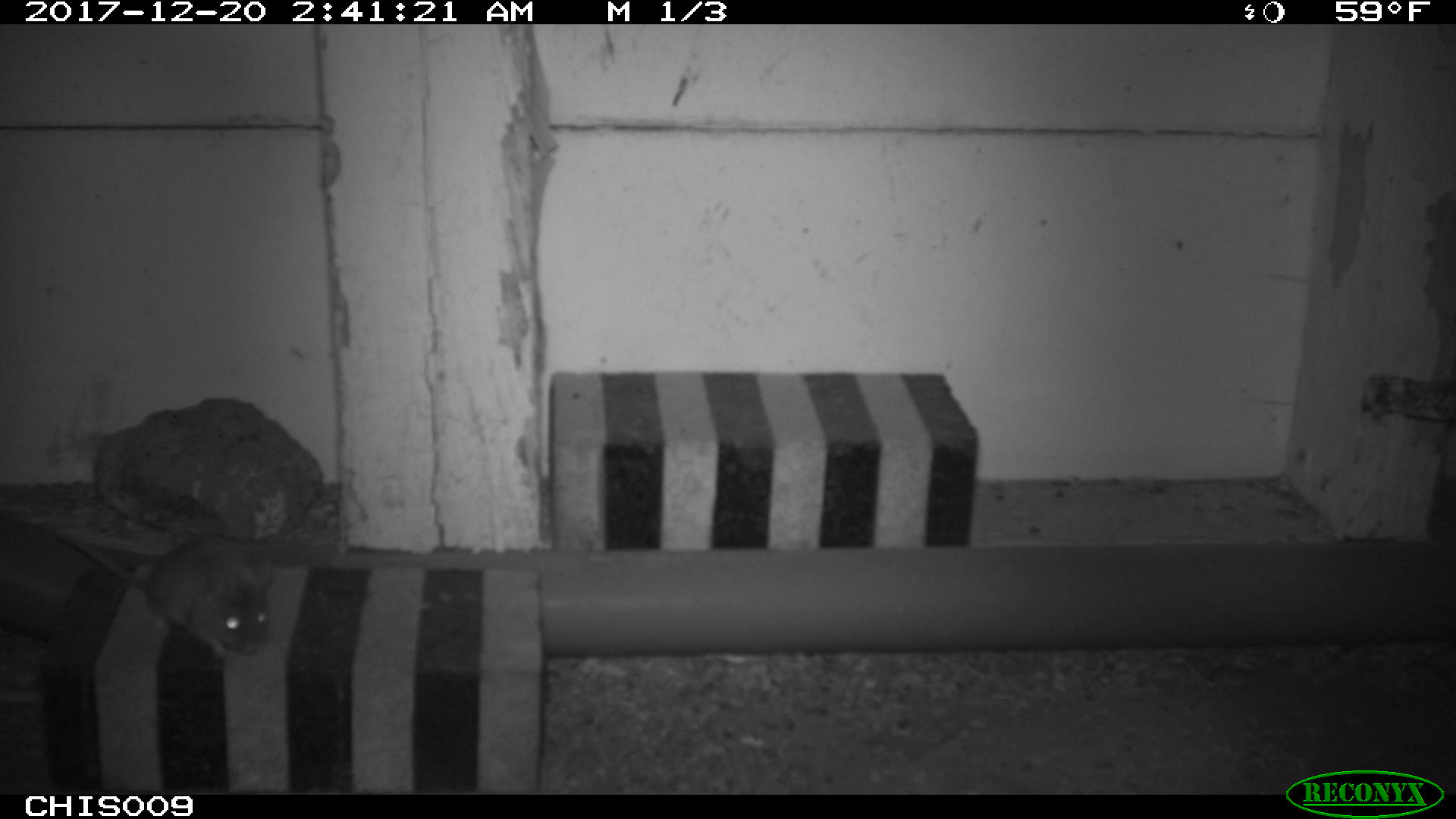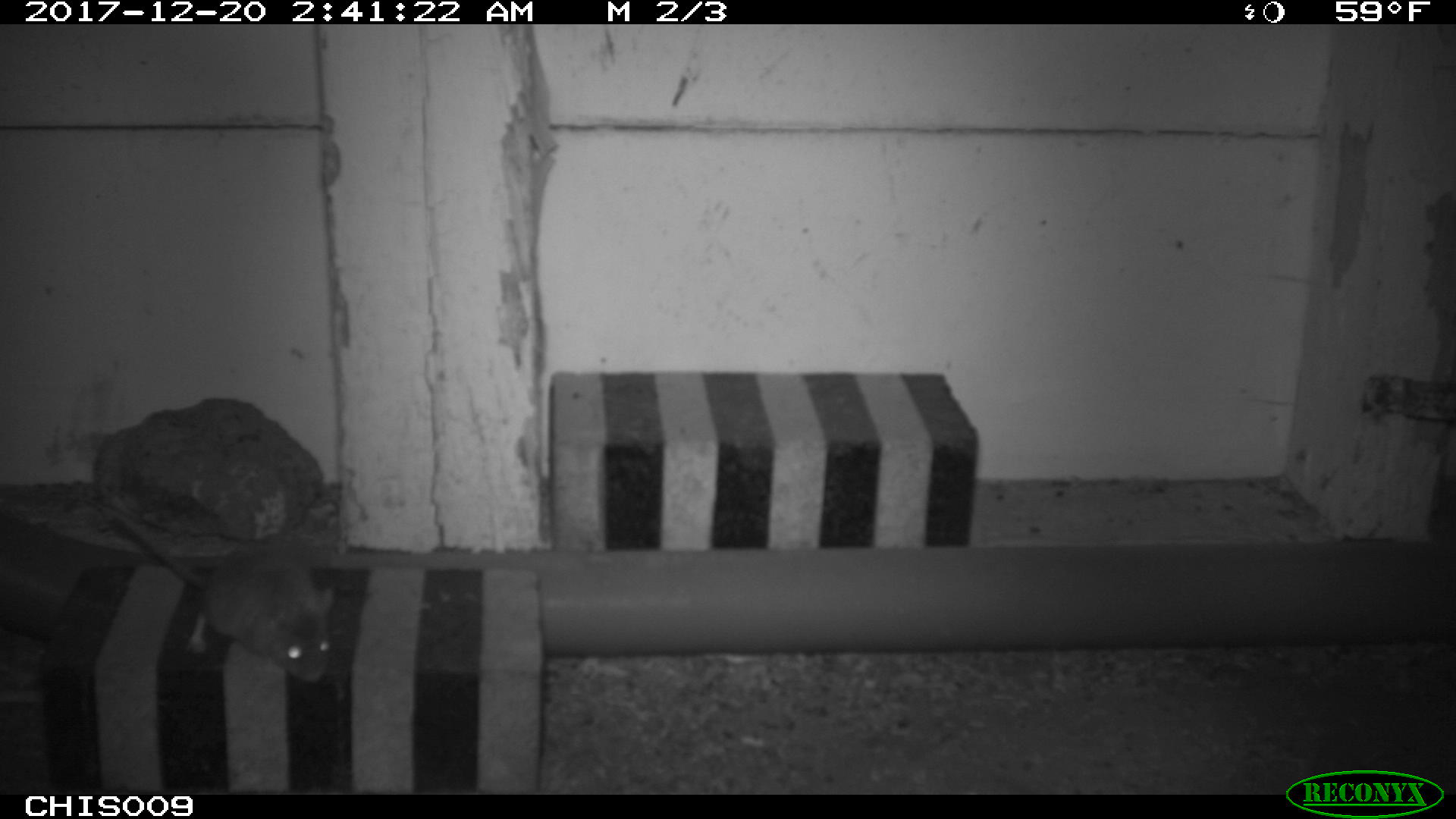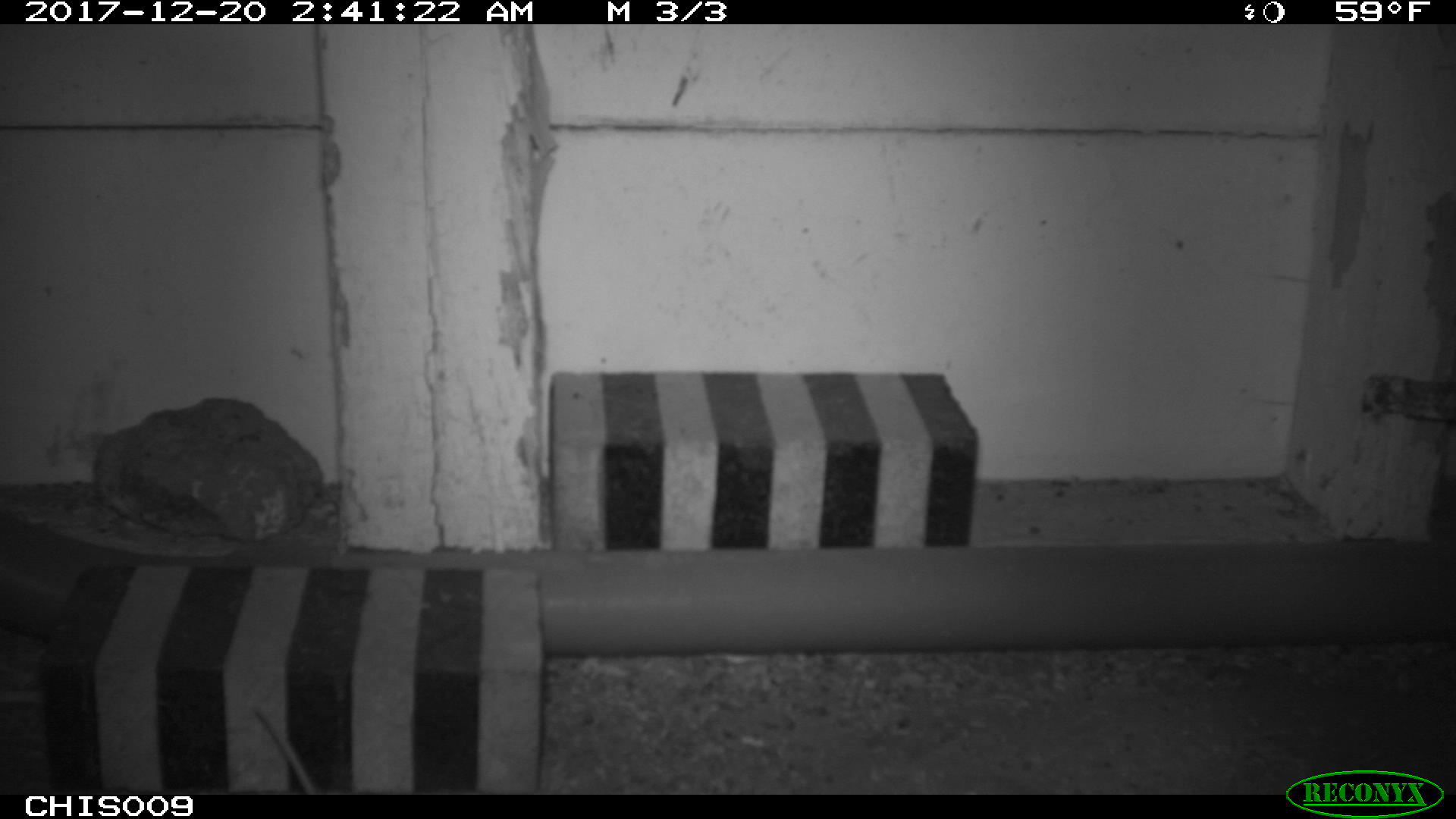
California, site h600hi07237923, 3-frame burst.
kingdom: Animalia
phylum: Chordata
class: Mammalia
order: Rodentia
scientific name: Rodentia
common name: rodent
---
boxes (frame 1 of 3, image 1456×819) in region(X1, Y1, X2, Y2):
rodent: region(60, 533, 269, 660)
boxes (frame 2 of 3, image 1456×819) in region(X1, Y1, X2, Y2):
rodent: region(97, 498, 333, 682)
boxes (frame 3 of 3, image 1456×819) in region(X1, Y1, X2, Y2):
rodent: region(249, 708, 319, 795)